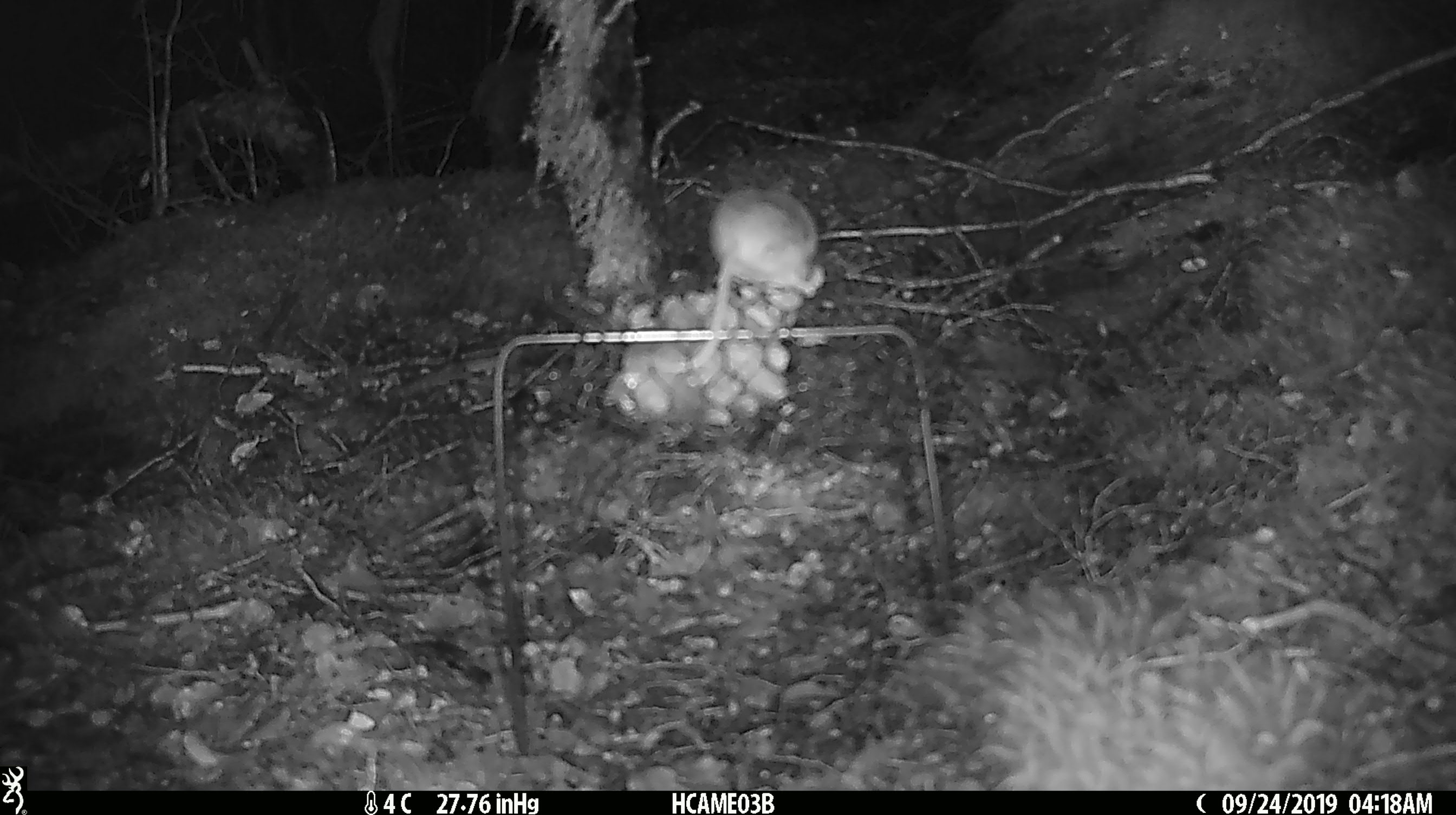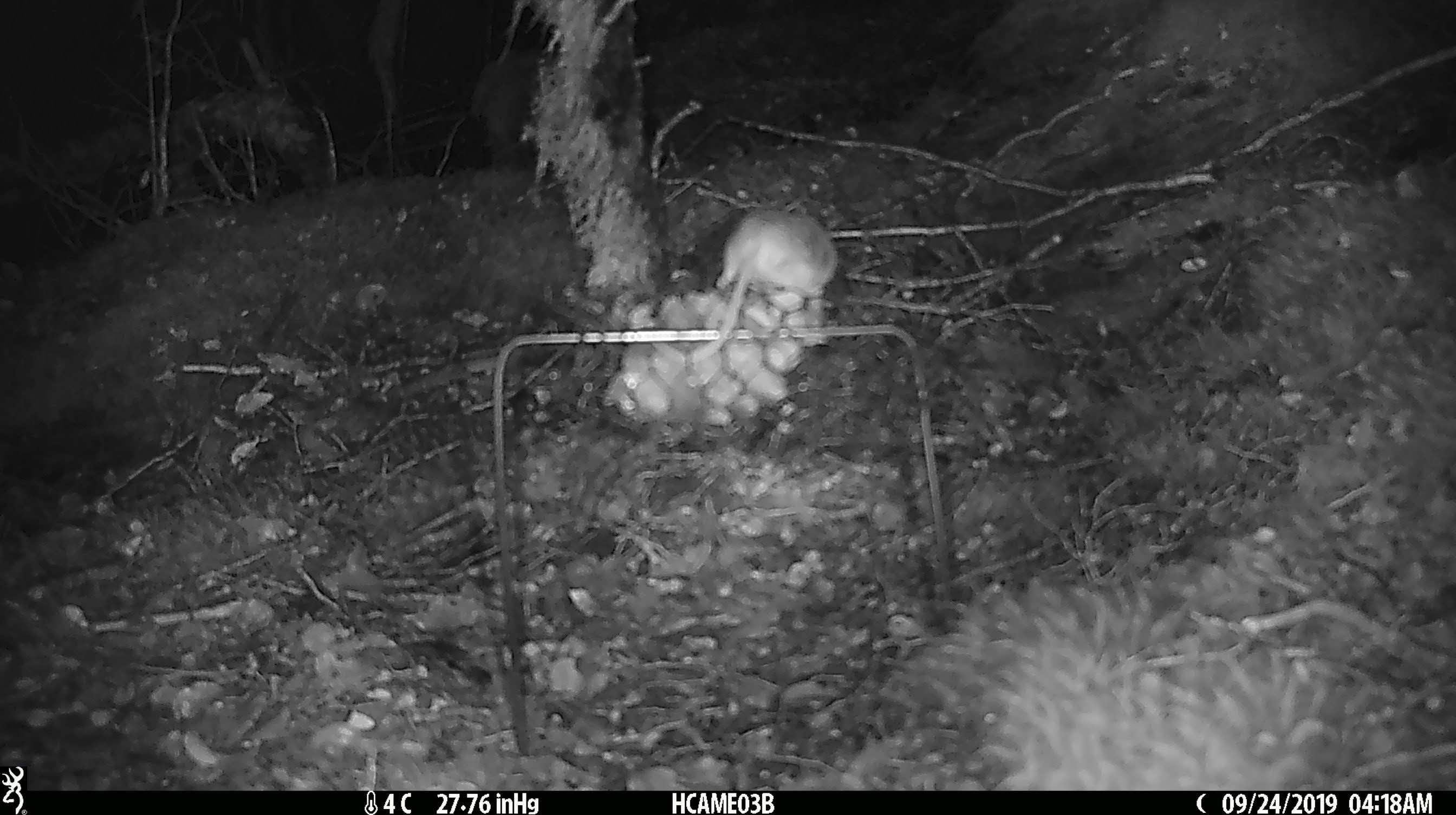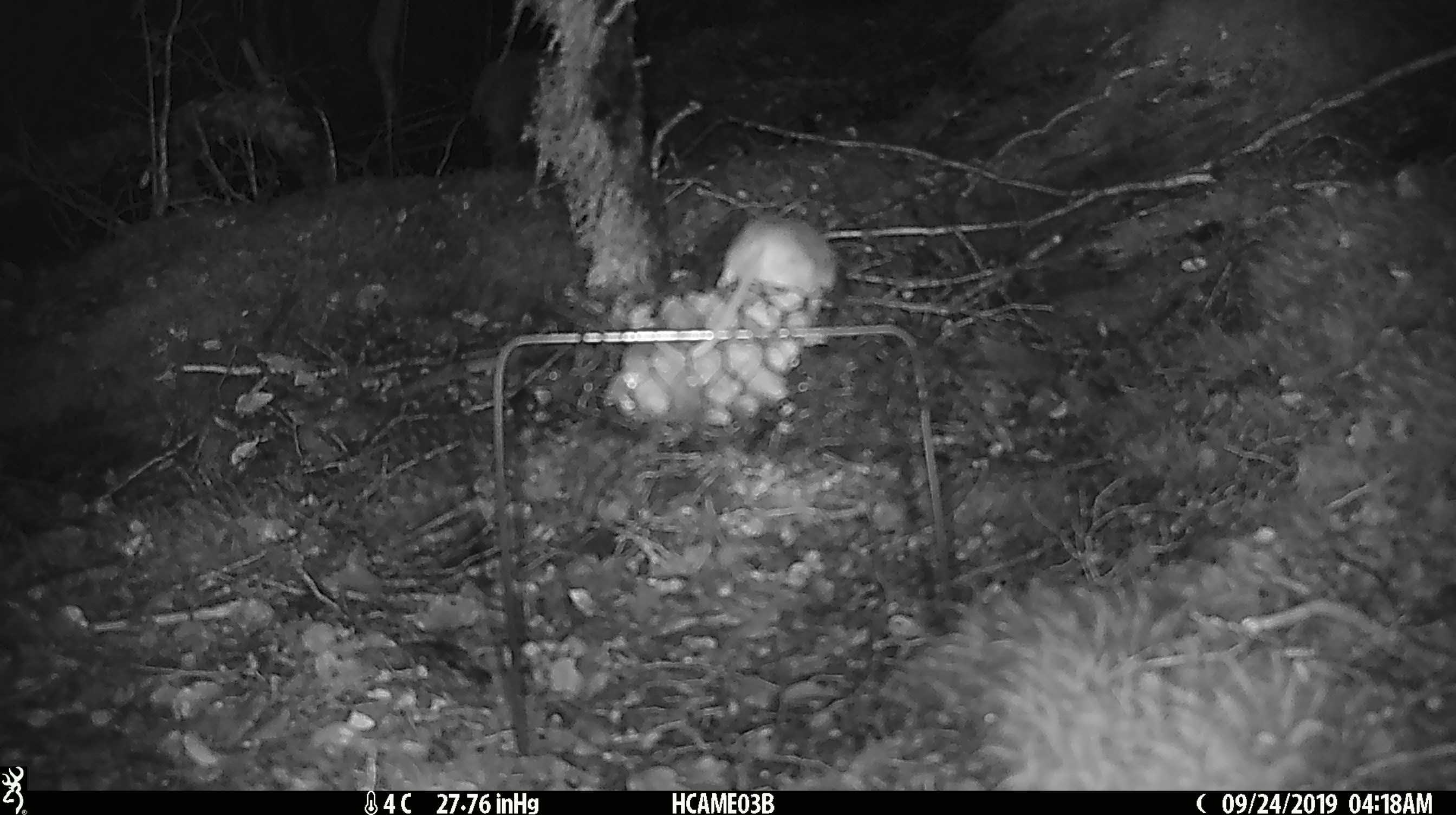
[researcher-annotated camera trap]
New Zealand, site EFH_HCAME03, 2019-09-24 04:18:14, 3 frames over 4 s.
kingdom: Animalia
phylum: Chordata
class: Mammalia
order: Rodentia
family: Muridae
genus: Mus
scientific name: Mus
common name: mouse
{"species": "mouse (Mus)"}